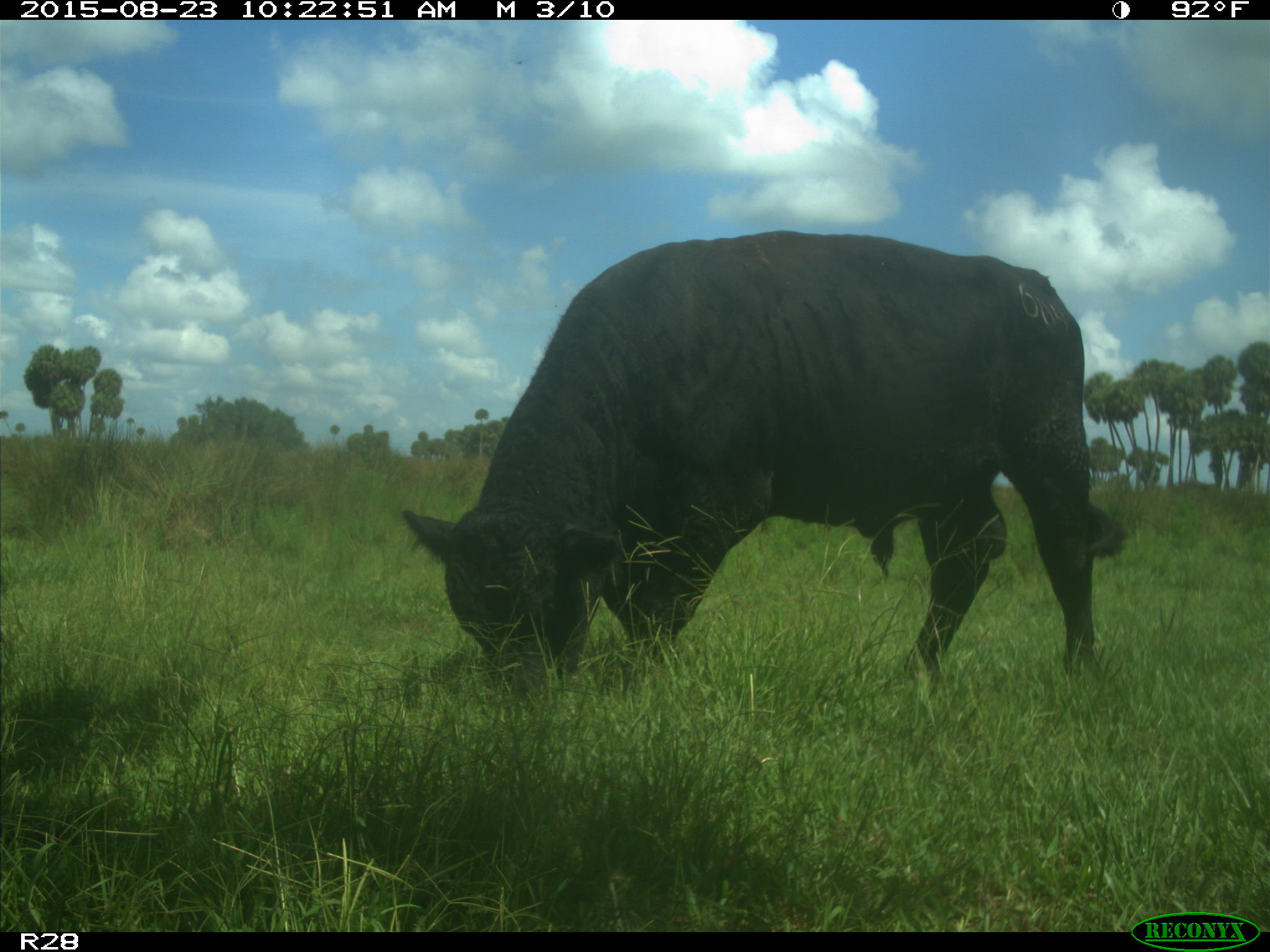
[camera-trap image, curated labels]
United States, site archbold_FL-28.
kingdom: Animalia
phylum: Chordata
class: Mammalia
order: Artiodactyla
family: Bovidae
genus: Bos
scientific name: Bos taurus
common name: domestic cow